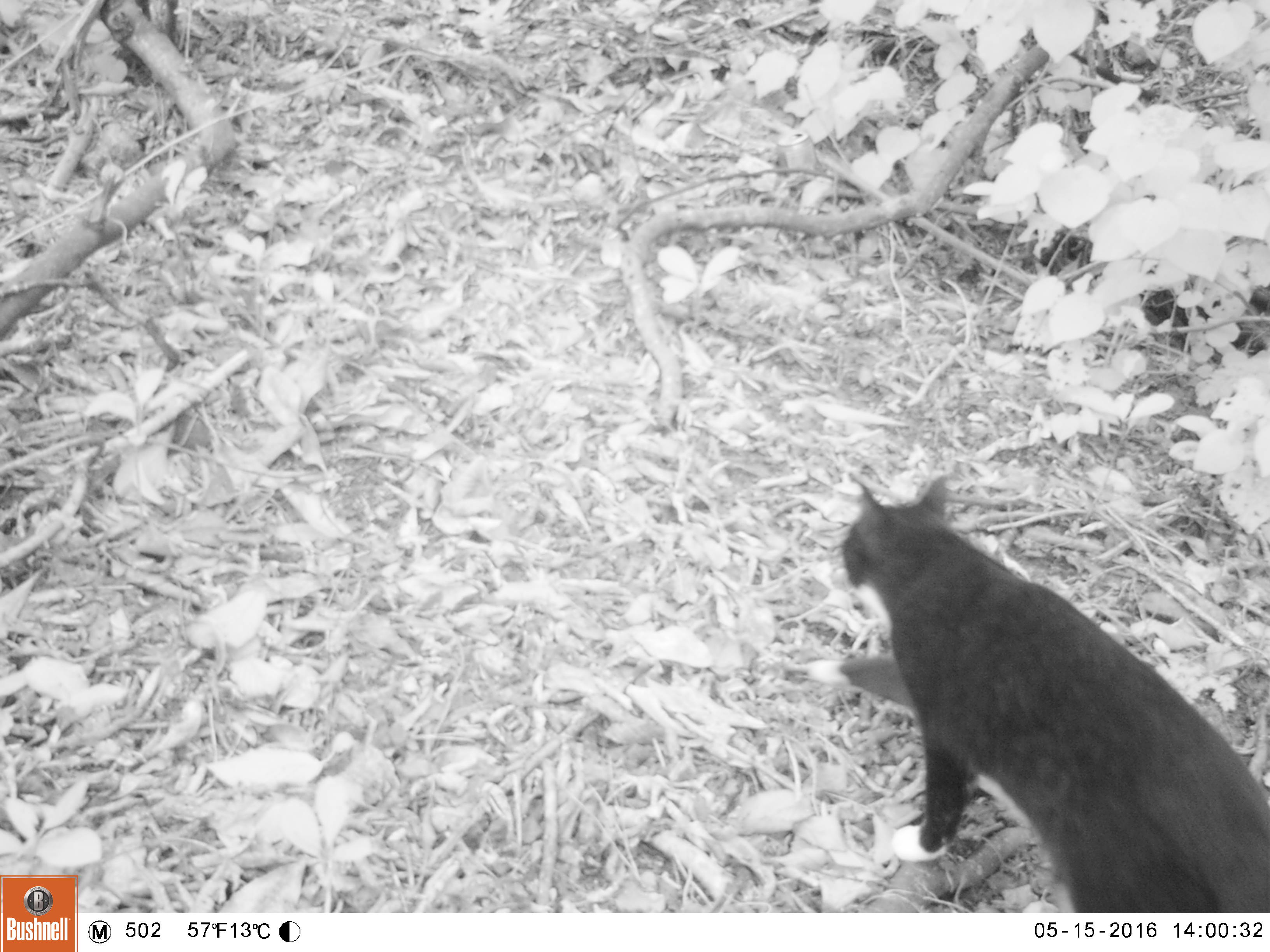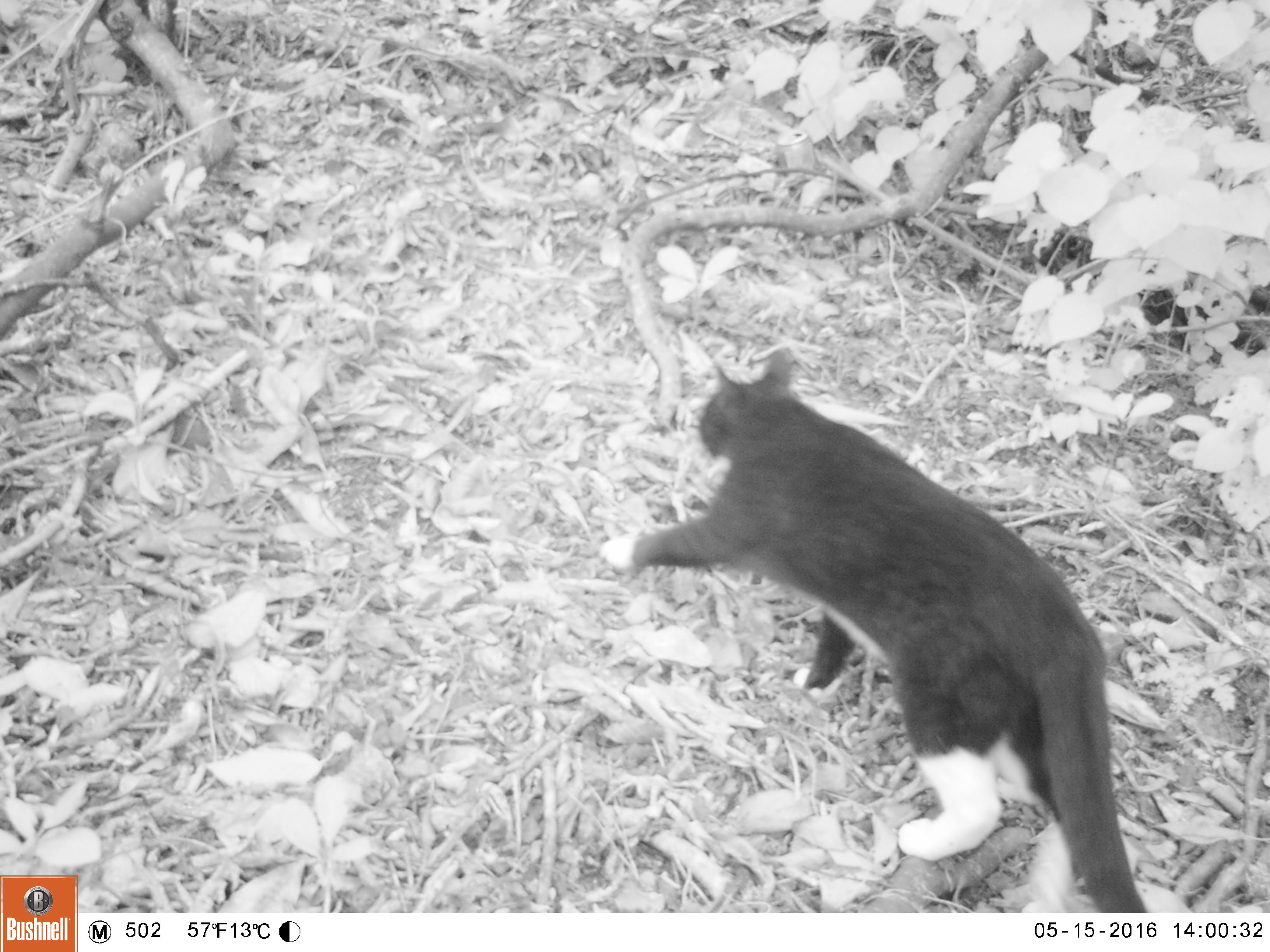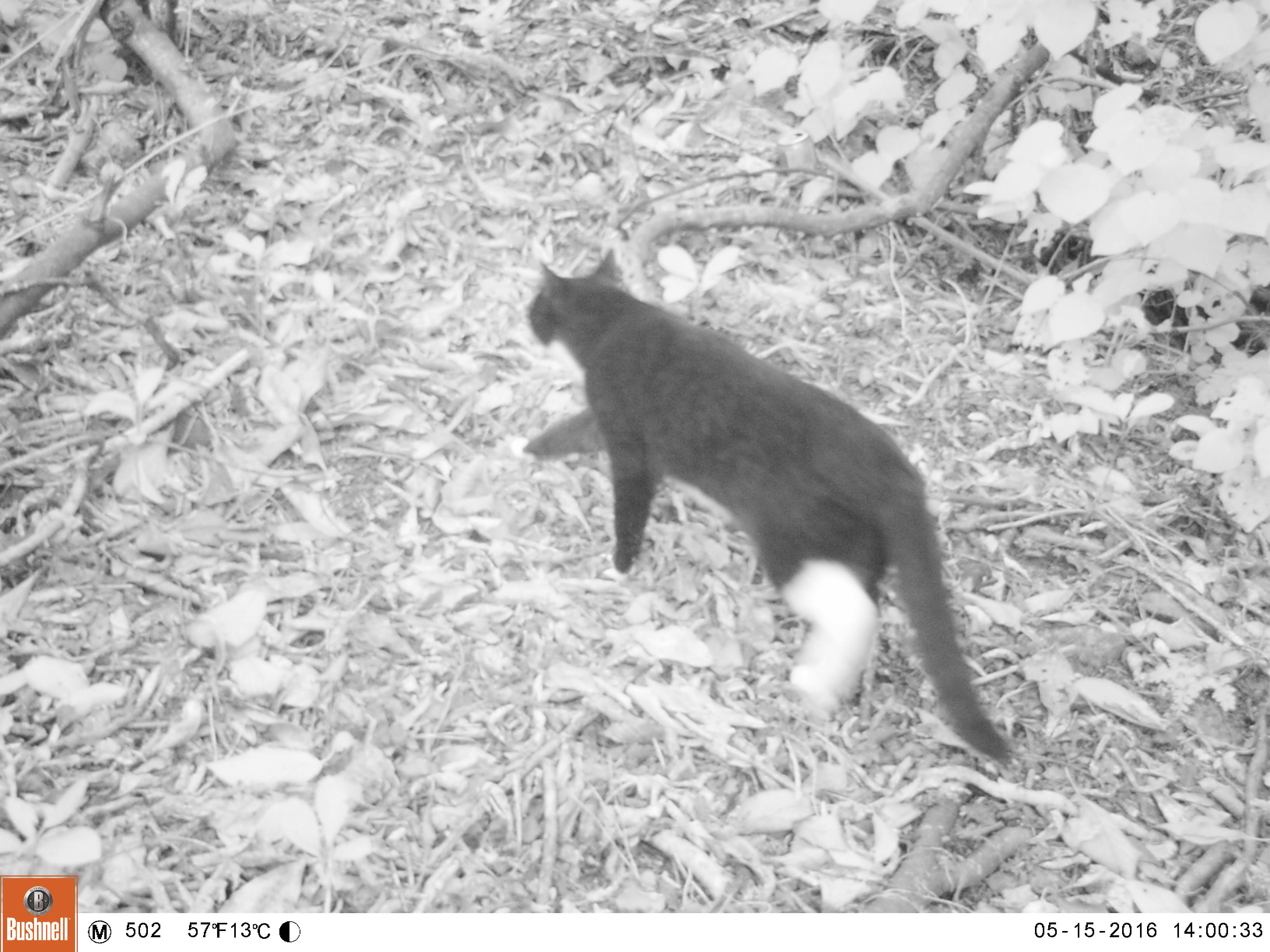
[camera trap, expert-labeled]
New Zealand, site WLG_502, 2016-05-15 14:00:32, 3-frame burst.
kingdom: Animalia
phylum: Chordata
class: Mammalia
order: Carnivora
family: Felidae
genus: Felis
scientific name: Felis catus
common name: domestic cat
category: cat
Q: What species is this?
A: Cat (domestic cat) (Felis catus).